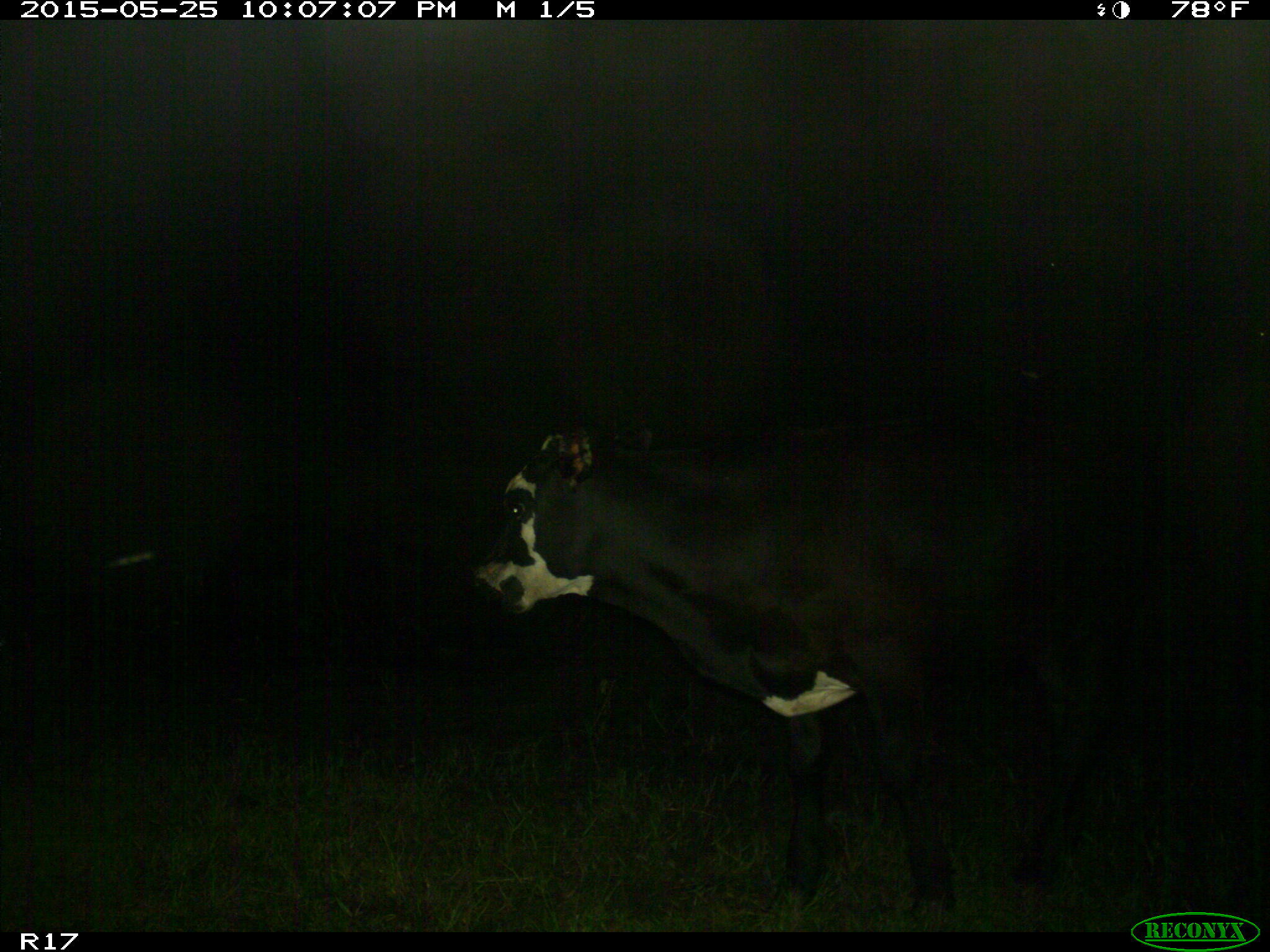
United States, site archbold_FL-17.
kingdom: Animalia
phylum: Chordata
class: Mammalia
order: Artiodactyla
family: Bovidae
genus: Bos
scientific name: Bos taurus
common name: domestic cow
Bos taurus (domestic cow).